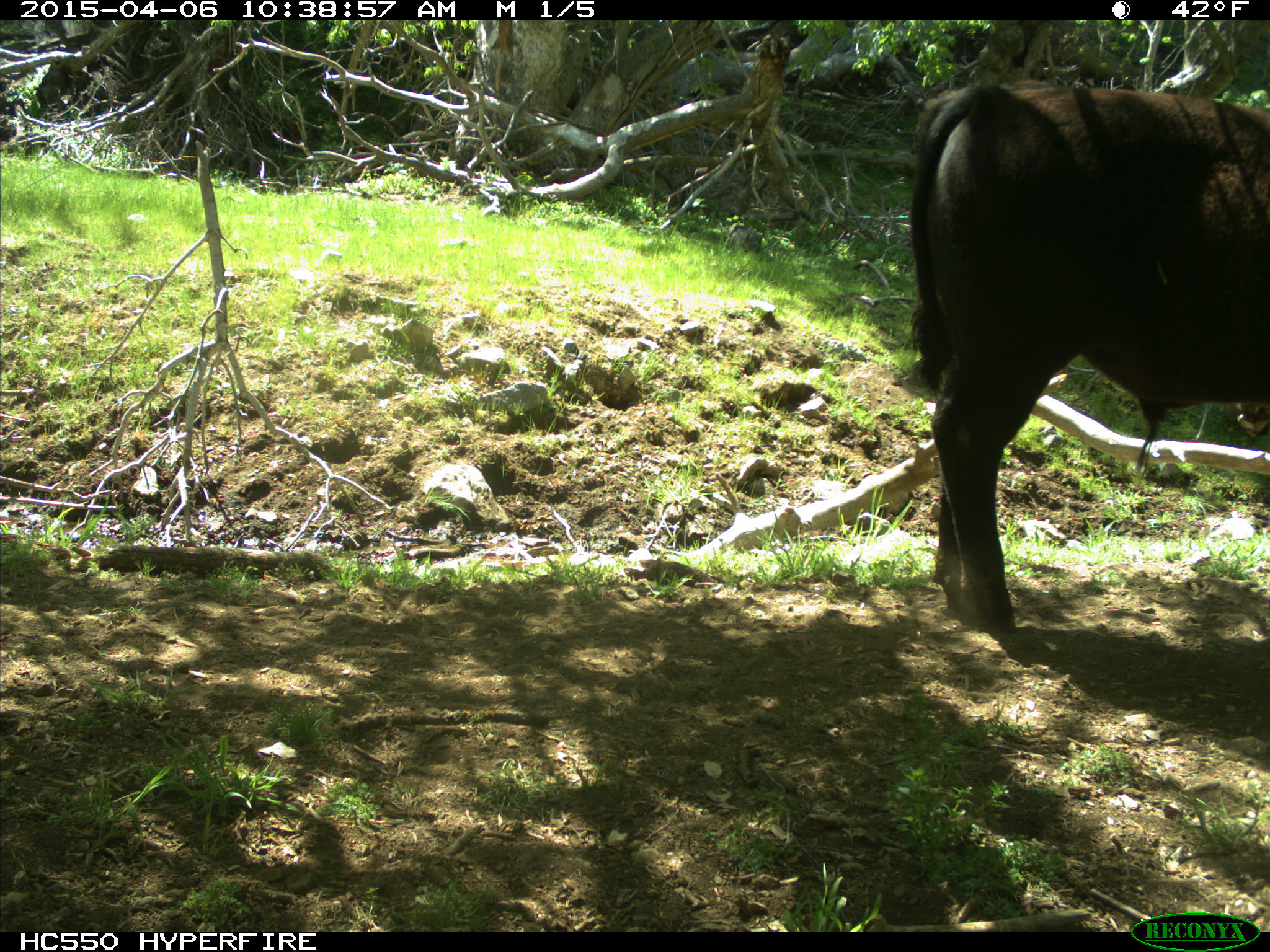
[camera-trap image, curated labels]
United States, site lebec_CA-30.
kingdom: Animalia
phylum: Chordata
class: Mammalia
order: Artiodactyla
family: Bovidae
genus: Bos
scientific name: Bos taurus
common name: domestic cow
Bos taurus (domestic cow).